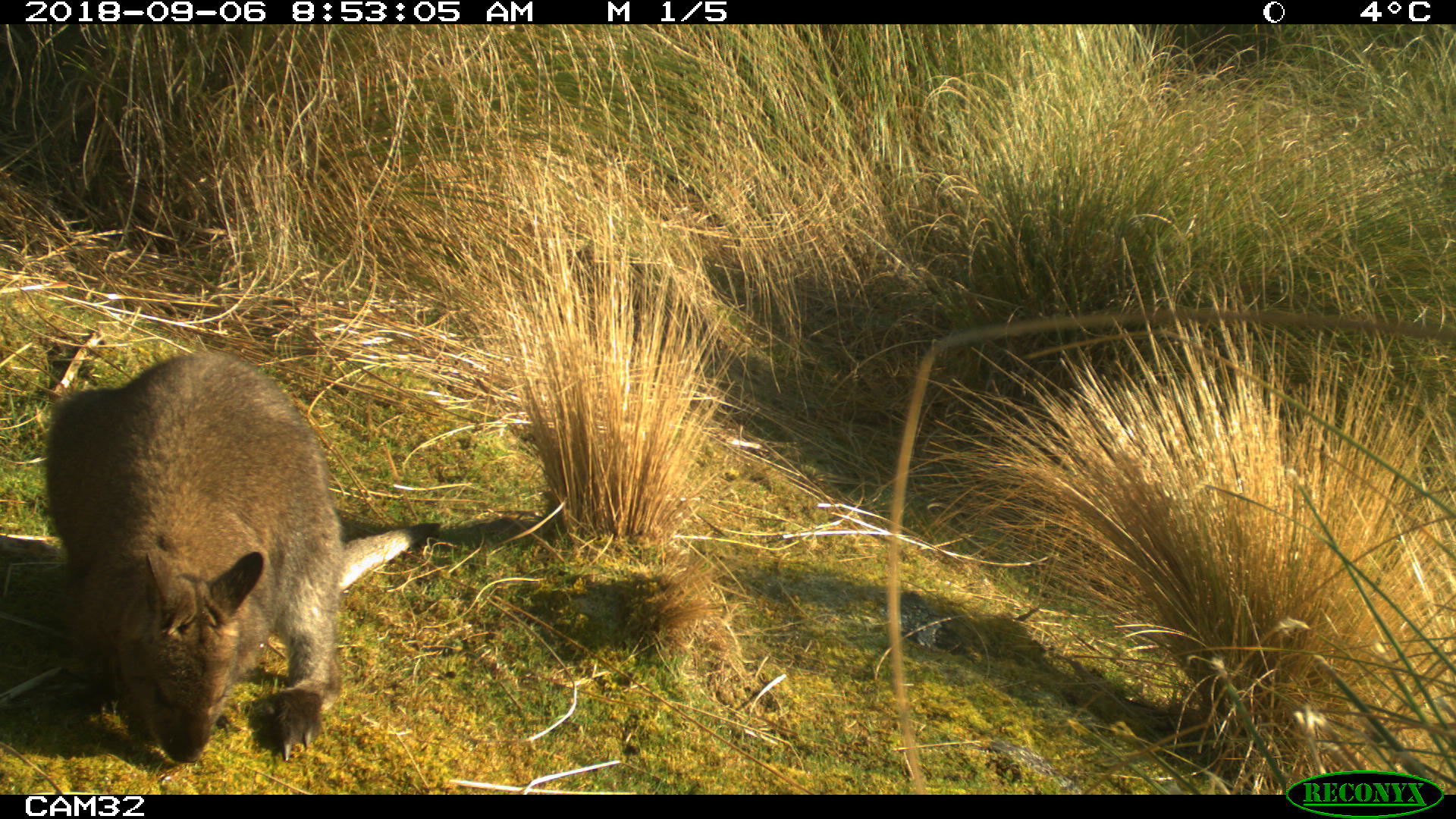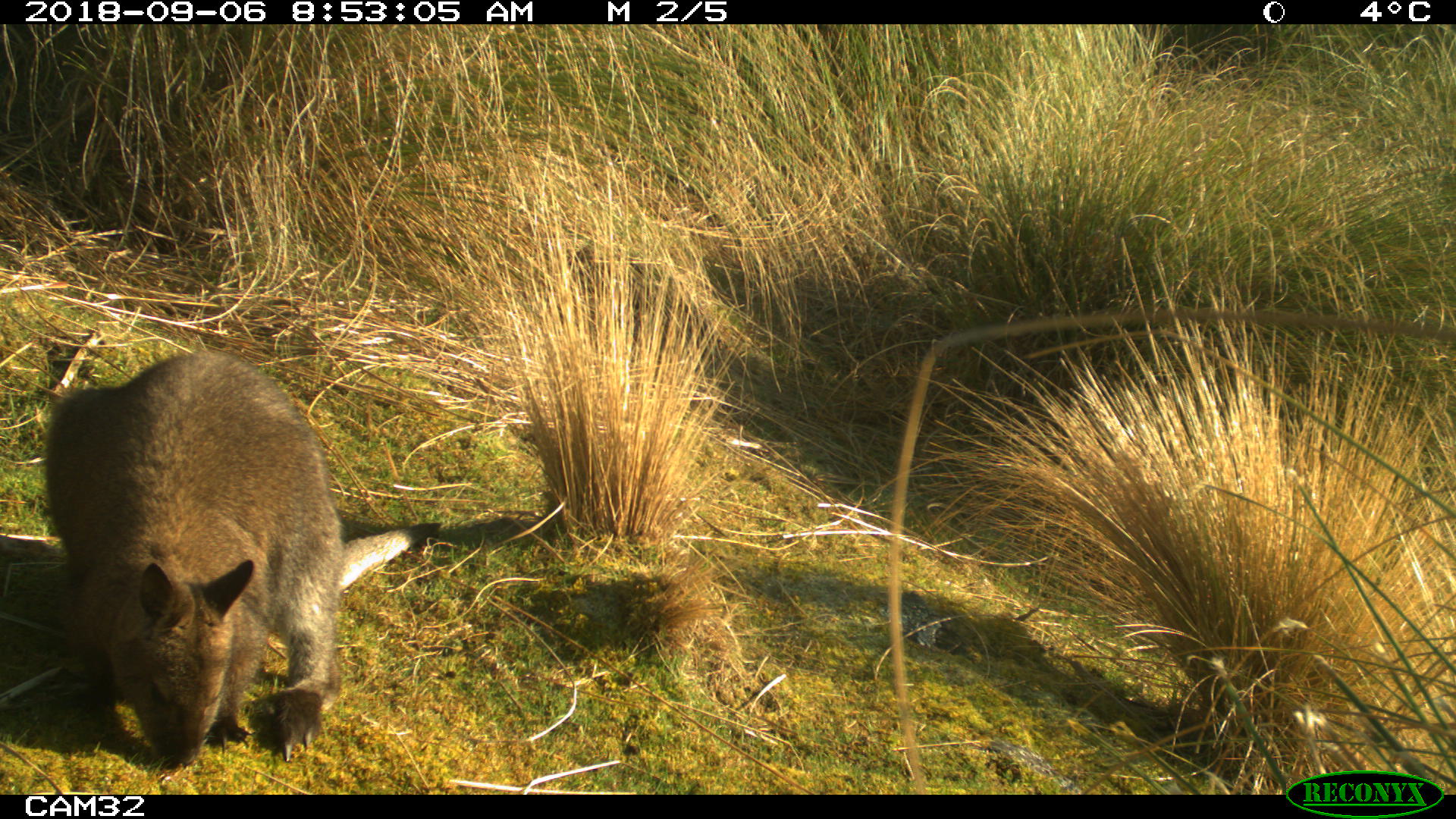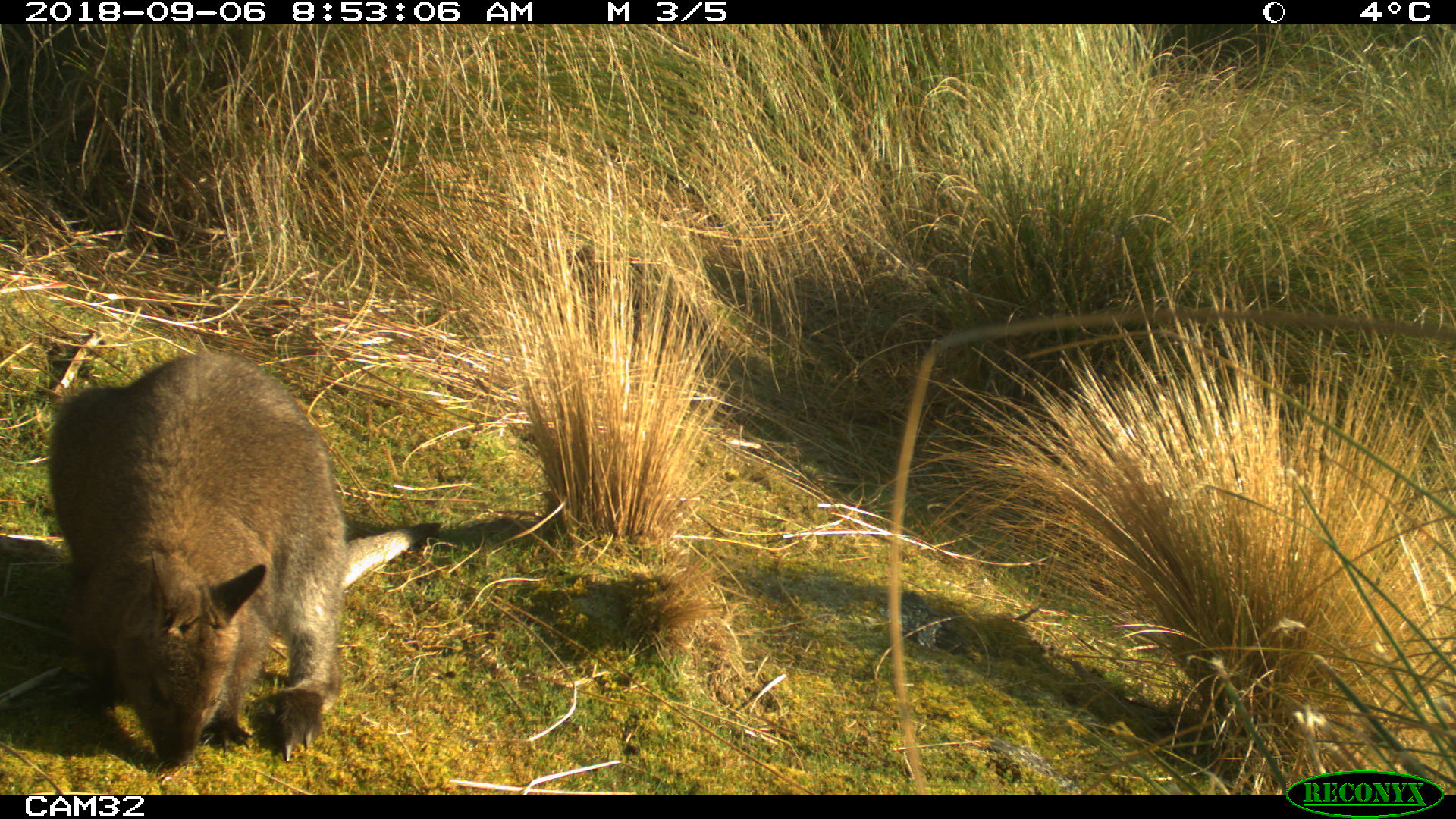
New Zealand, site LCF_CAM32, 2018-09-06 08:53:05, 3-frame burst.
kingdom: Animalia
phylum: Chordata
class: Mammalia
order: Diprotodontia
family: Macropodidae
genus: Notamacropus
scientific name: Notamacropus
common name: wallaby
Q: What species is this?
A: Wallaby (Notamacropus).